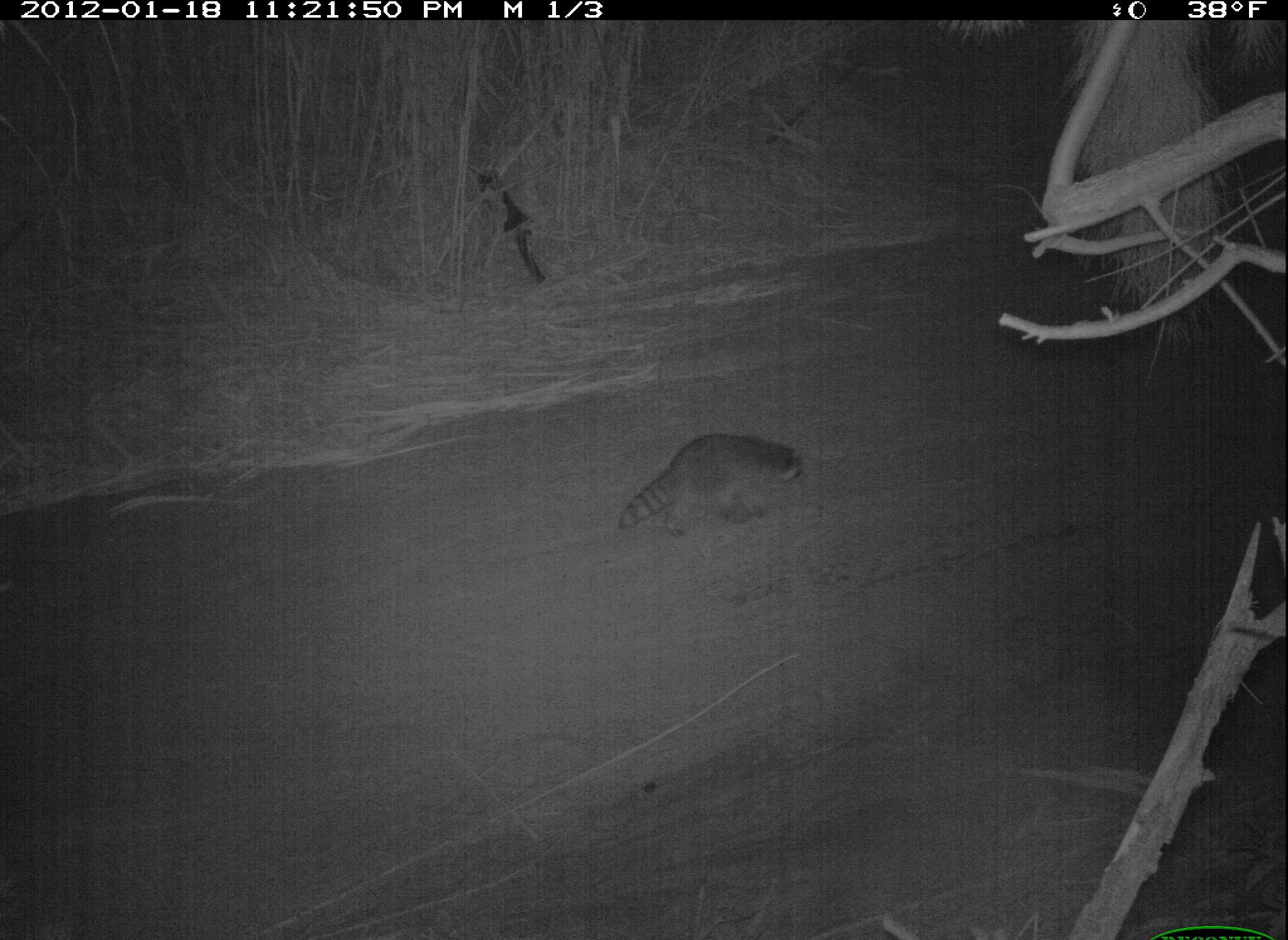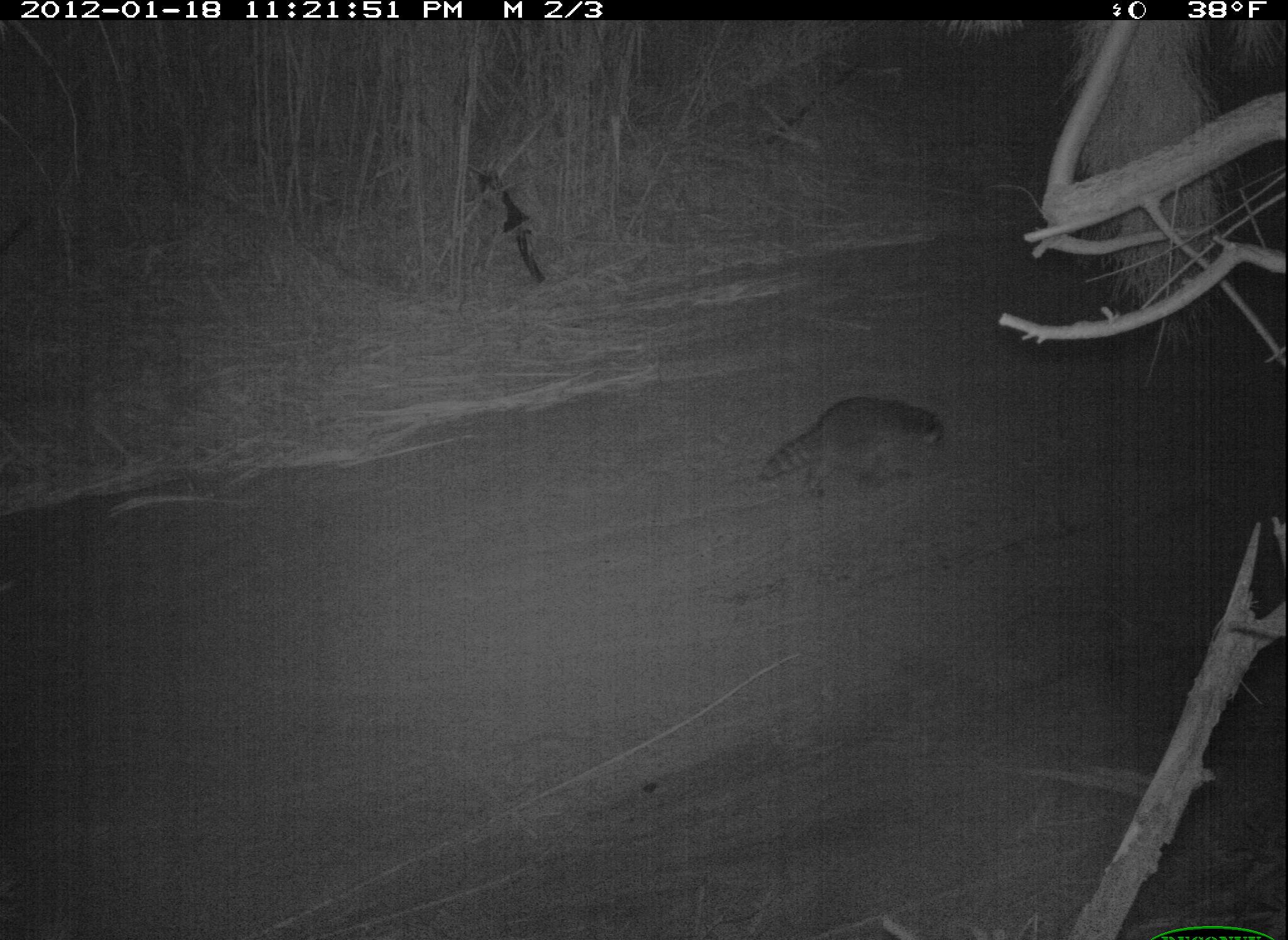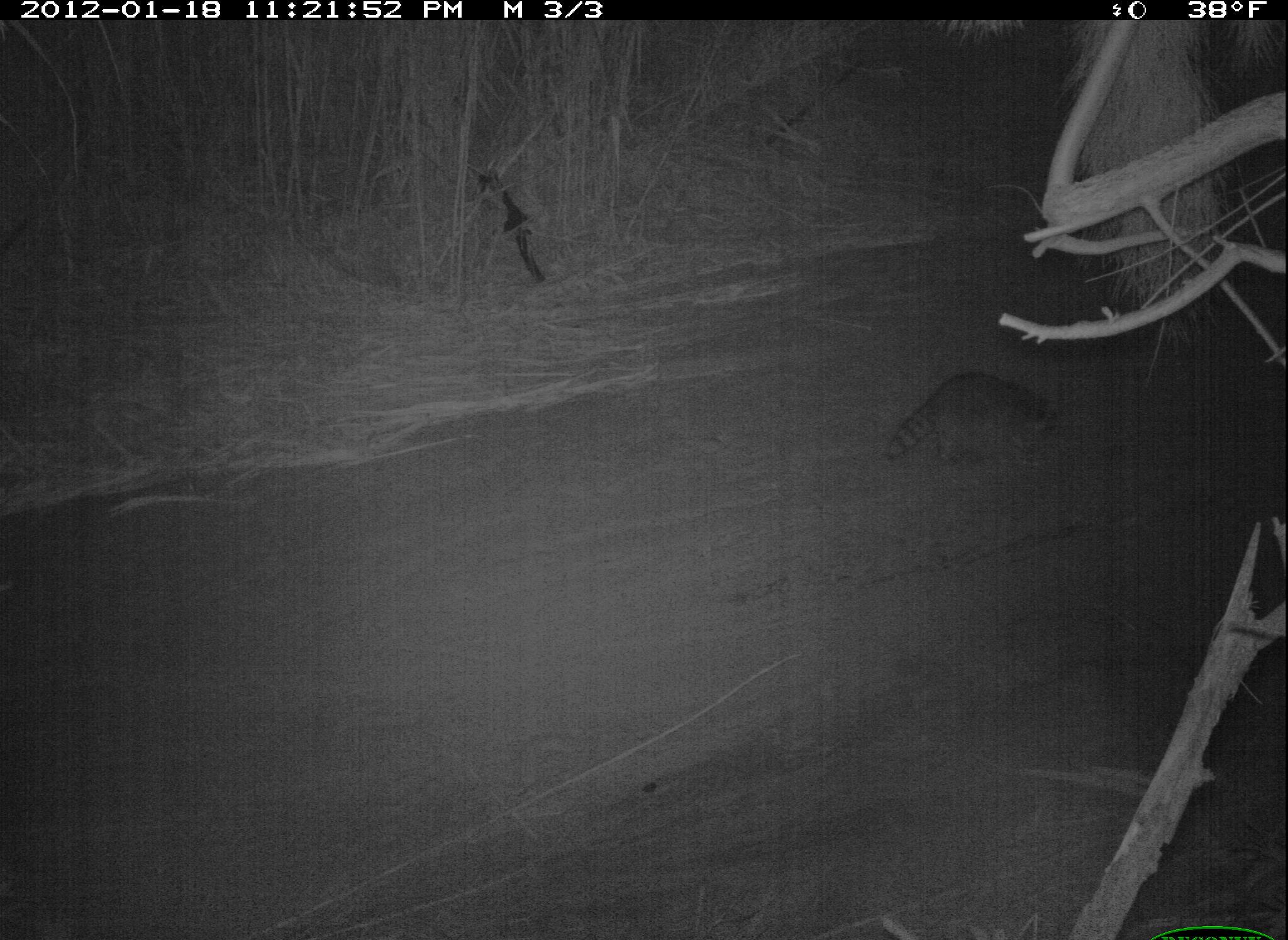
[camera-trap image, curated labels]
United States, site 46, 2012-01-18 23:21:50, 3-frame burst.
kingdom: Animalia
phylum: Chordata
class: Mammalia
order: Carnivora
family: Procyonidae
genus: Procyon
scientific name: Procyon lotor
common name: raccoon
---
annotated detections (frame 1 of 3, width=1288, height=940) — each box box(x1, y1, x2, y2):
raccoon: box(592, 422, 828, 554)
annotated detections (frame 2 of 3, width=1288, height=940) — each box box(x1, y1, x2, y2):
raccoon: box(752, 388, 956, 511)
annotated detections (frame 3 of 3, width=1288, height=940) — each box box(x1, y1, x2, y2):
raccoon: box(879, 366, 1077, 486)